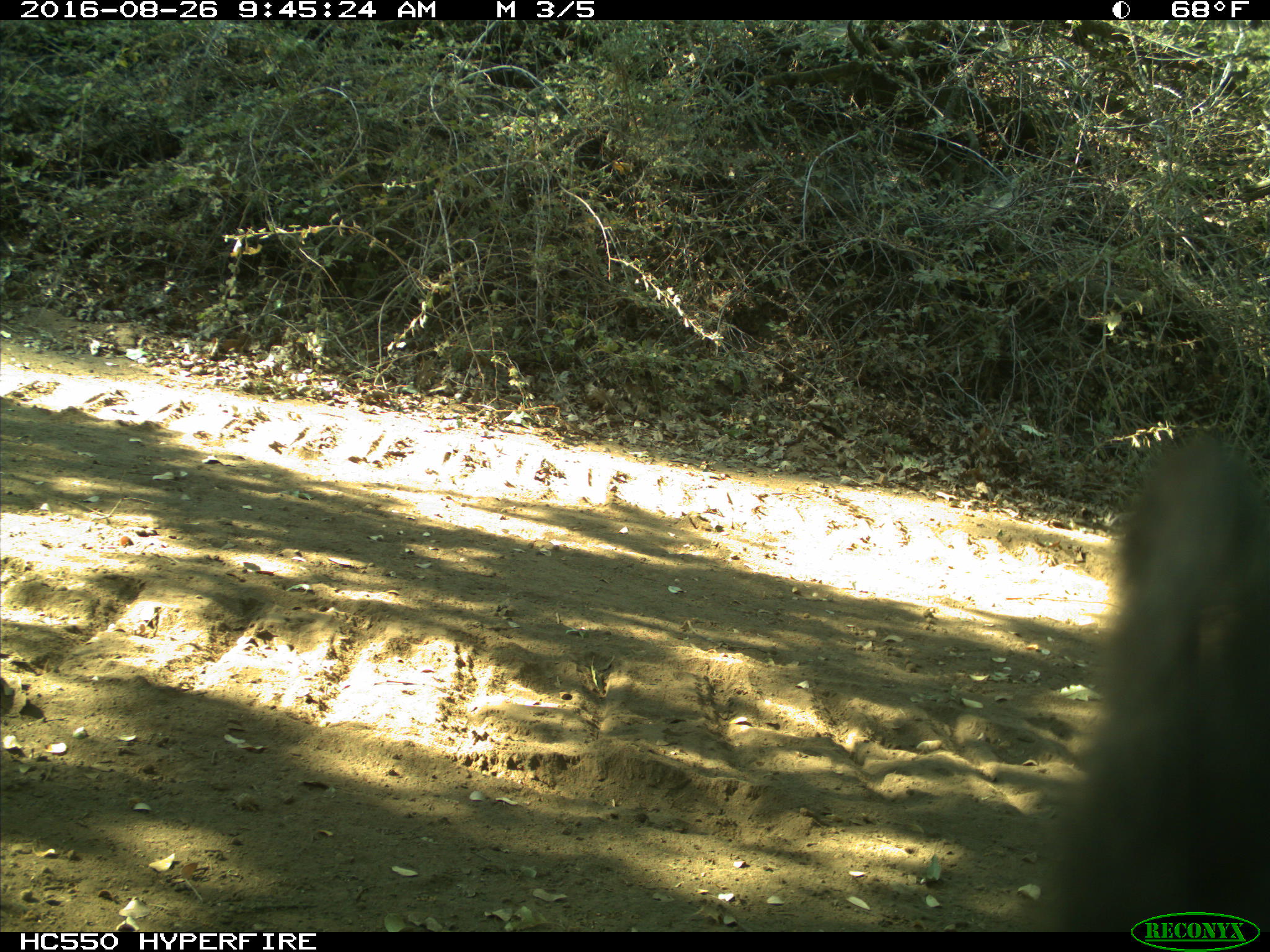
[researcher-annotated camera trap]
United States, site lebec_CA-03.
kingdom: Animalia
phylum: Chordata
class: Mammalia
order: Carnivora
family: Ursidae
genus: Ursus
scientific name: Ursus americanus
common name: american black bear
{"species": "Ursus americanus (american black bear)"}